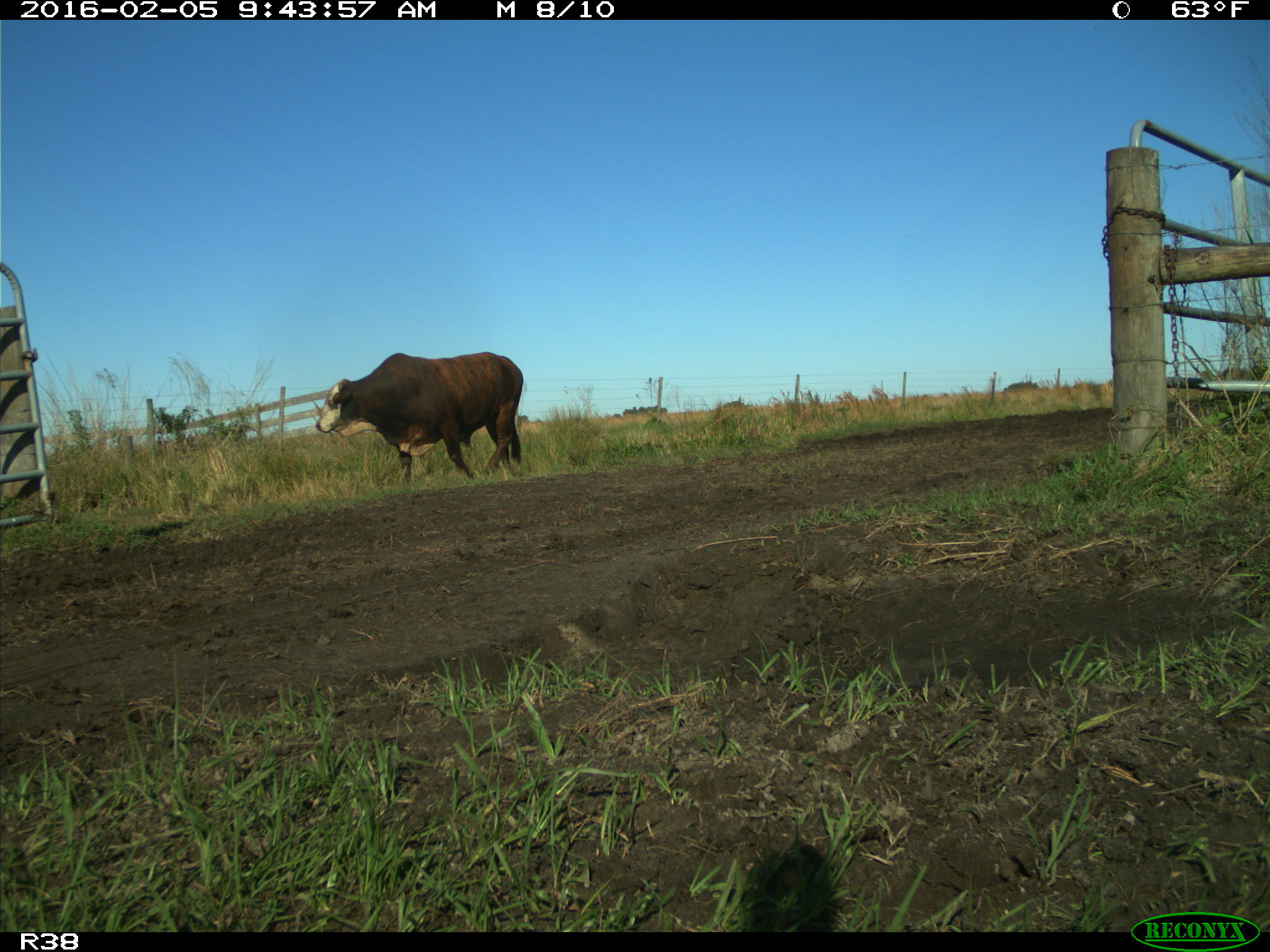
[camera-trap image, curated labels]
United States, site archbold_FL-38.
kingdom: Animalia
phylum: Chordata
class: Mammalia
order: Artiodactyla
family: Bovidae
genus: Bos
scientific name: Bos taurus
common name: domestic cow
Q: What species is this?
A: Bos taurus (domestic cow).